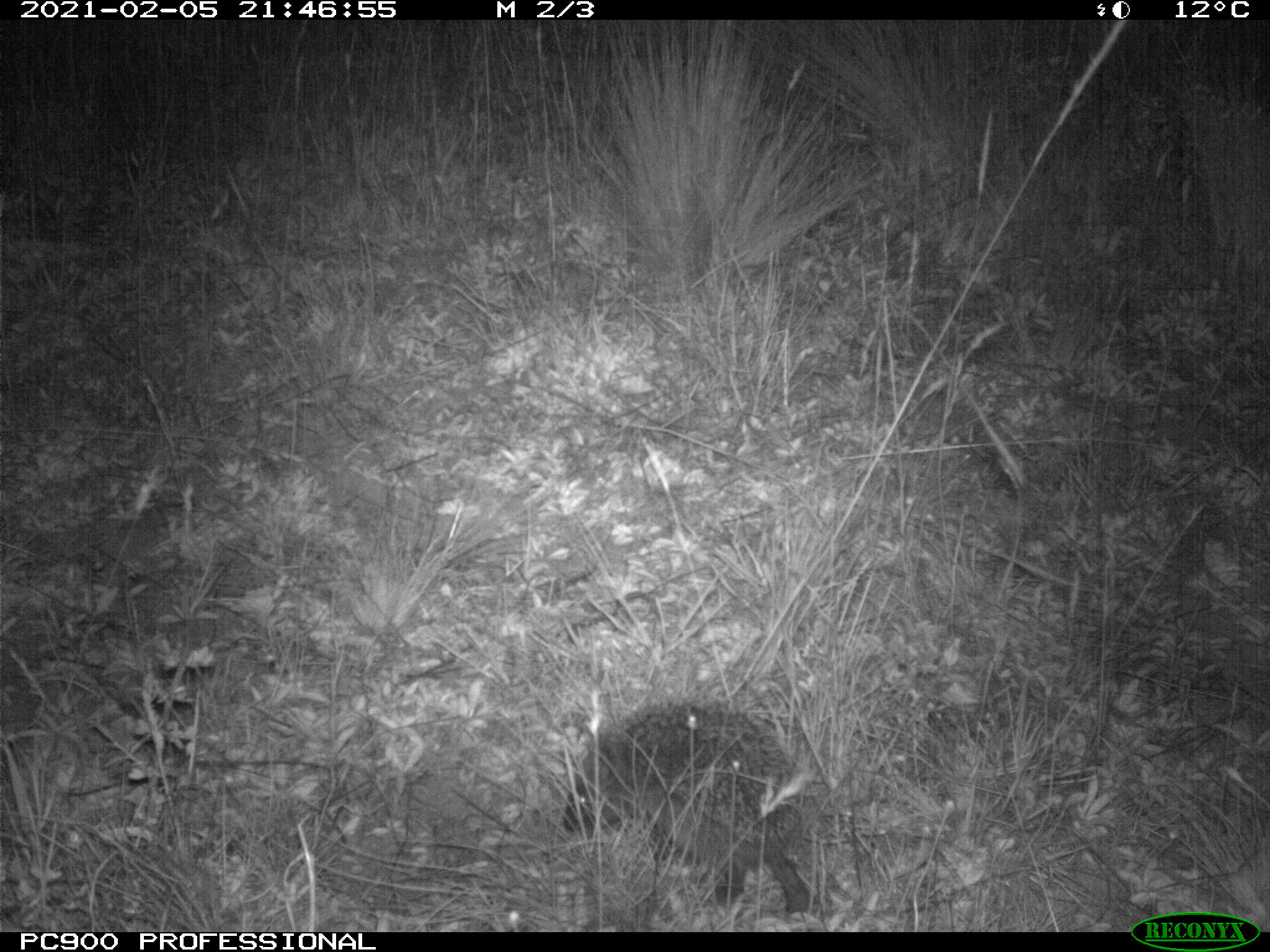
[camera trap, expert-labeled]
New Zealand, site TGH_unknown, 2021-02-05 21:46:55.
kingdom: Animalia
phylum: Chordata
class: Mammalia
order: Eulipotyphla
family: Erinaceidae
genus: Erinaceus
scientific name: Erinaceus europaeus europaeus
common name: european hedgehog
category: hedgehog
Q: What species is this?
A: Hedgehog (european hedgehog) (Erinaceus europaeus europaeus).